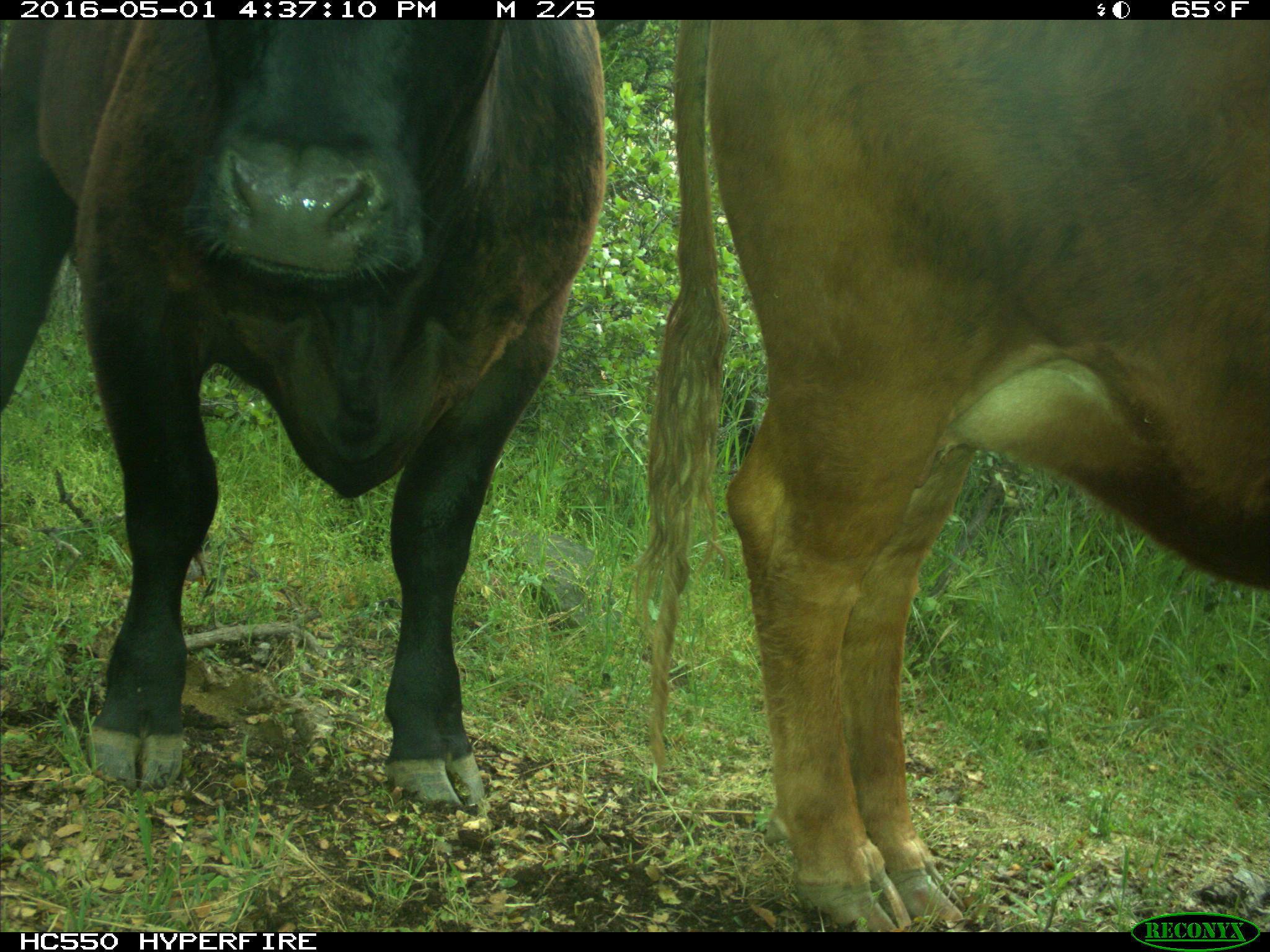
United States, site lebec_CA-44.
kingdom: Animalia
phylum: Chordata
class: Mammalia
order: Artiodactyla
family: Bovidae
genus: Bos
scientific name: Bos taurus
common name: domestic cow